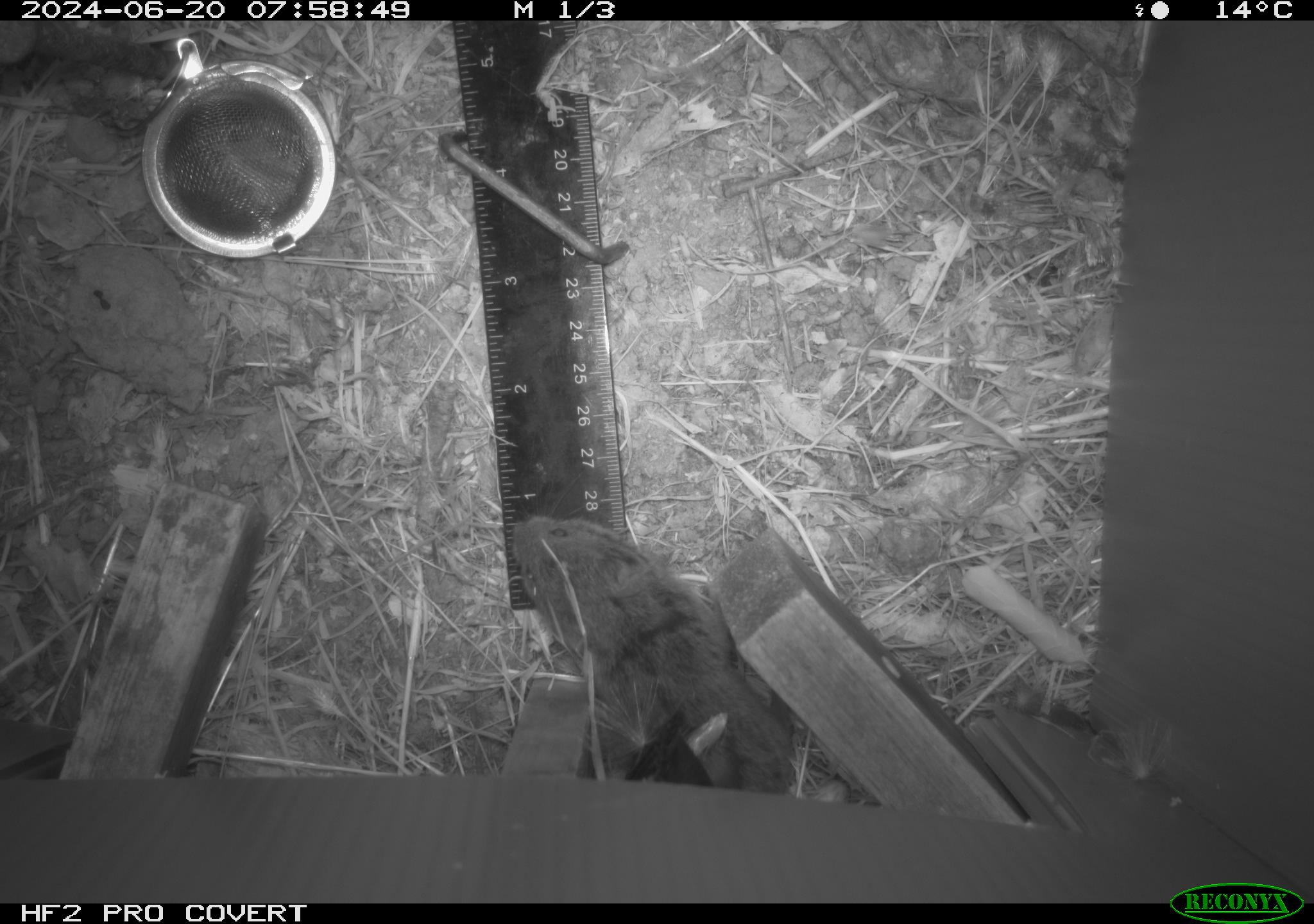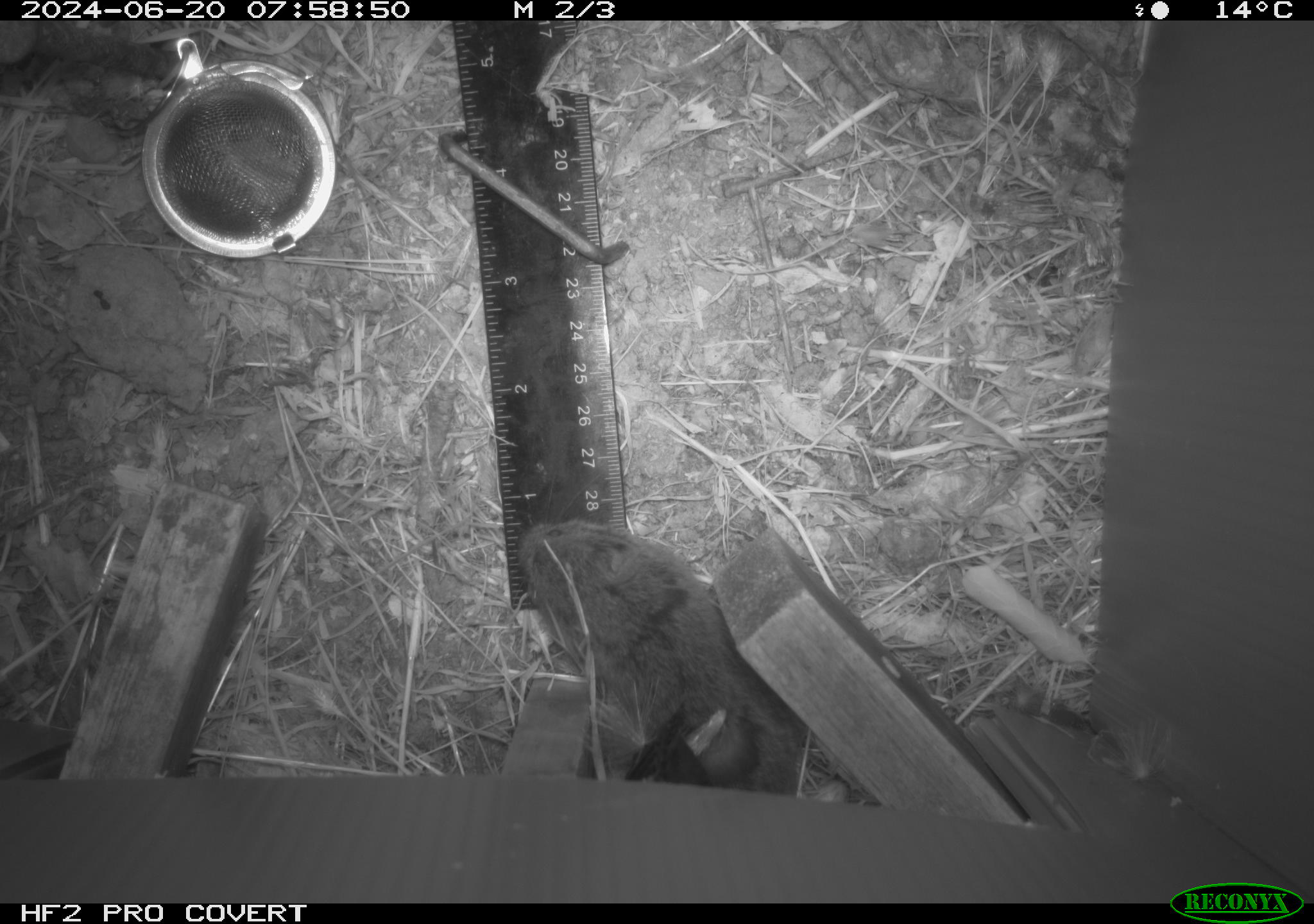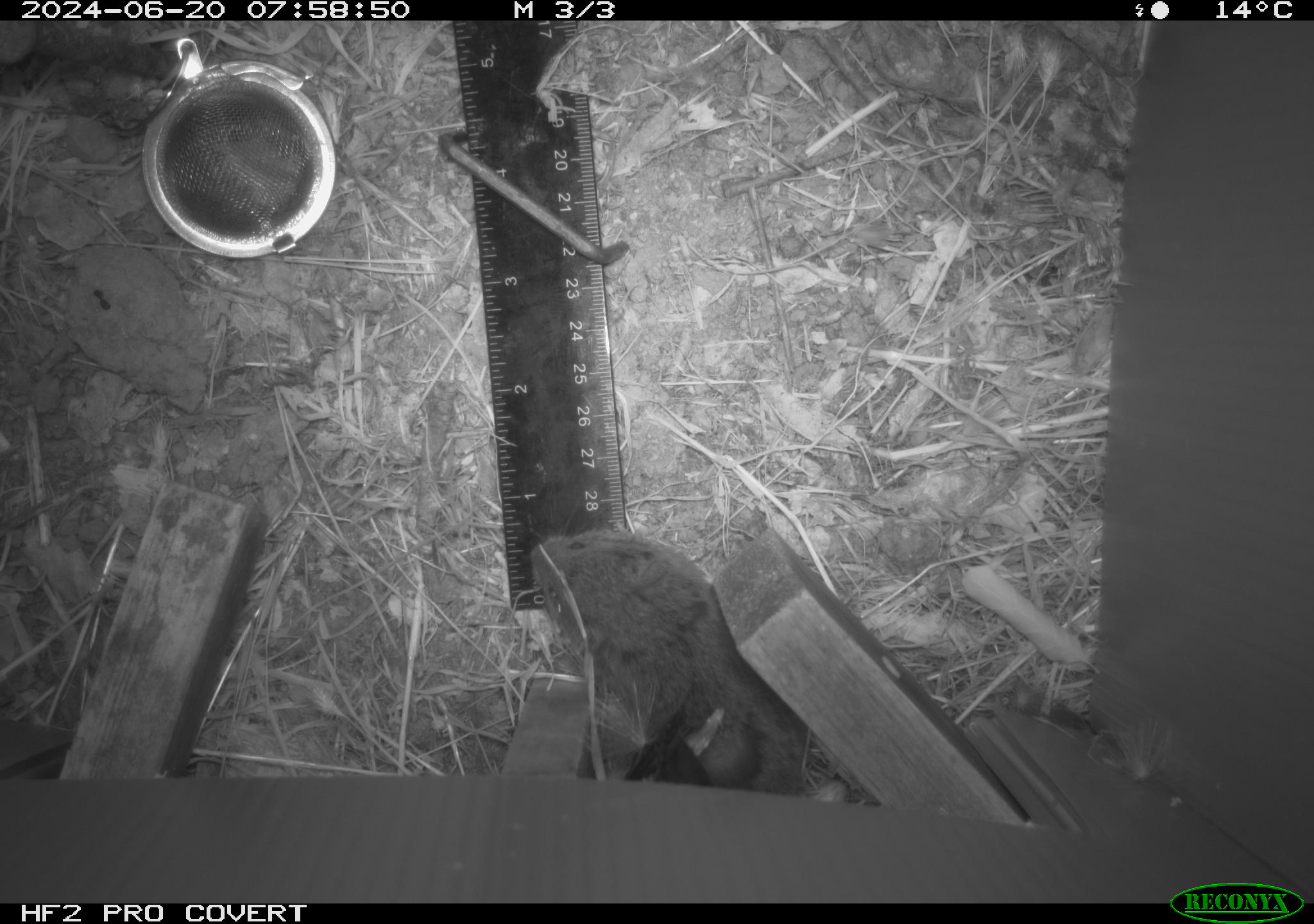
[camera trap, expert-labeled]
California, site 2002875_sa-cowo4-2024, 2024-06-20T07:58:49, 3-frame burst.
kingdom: Animalia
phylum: Chordata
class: Mammalia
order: Rodentia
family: Cricetidae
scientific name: Arvicolinae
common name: voles, lemmings, and muskrats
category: arvicolinae subfamily